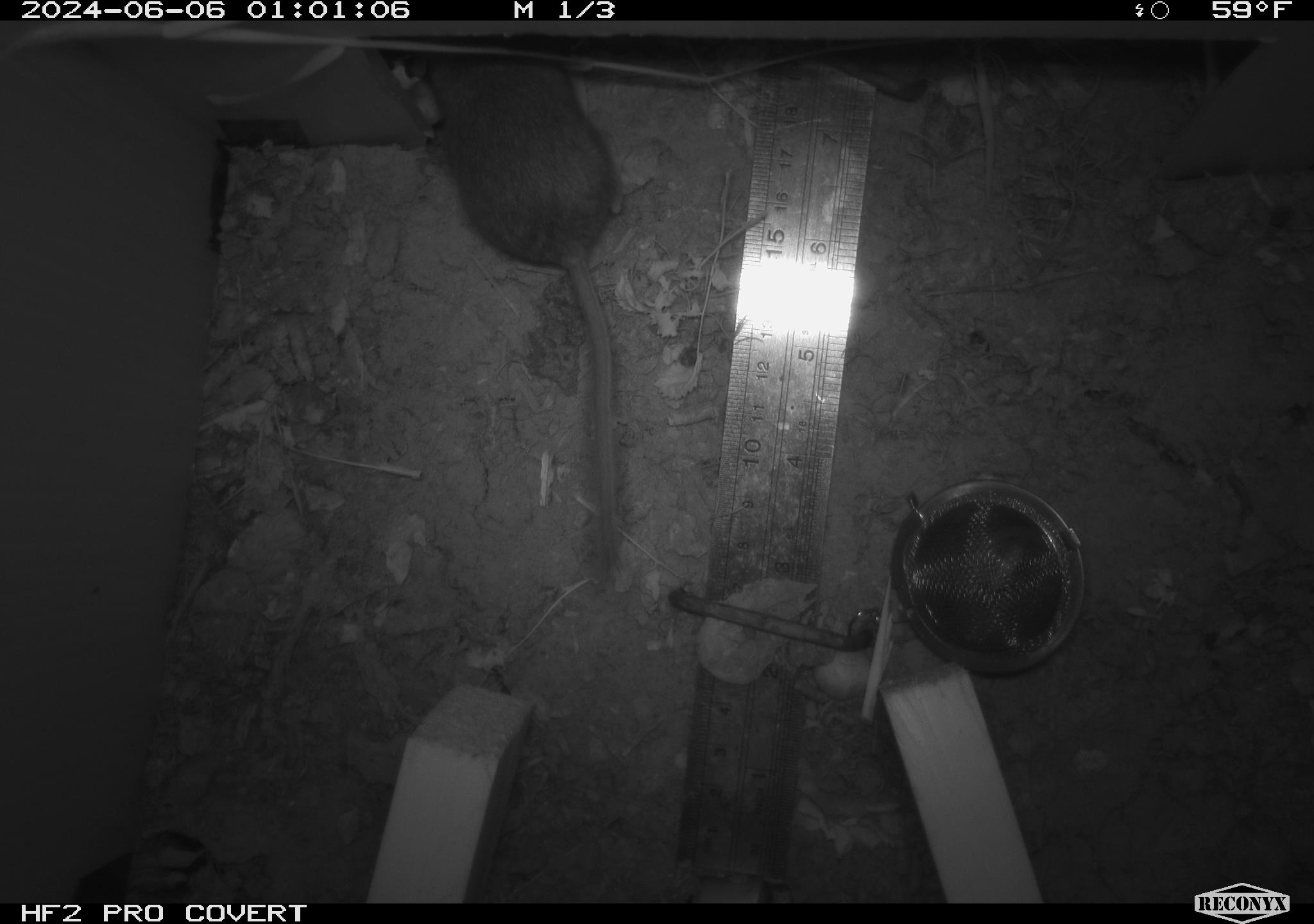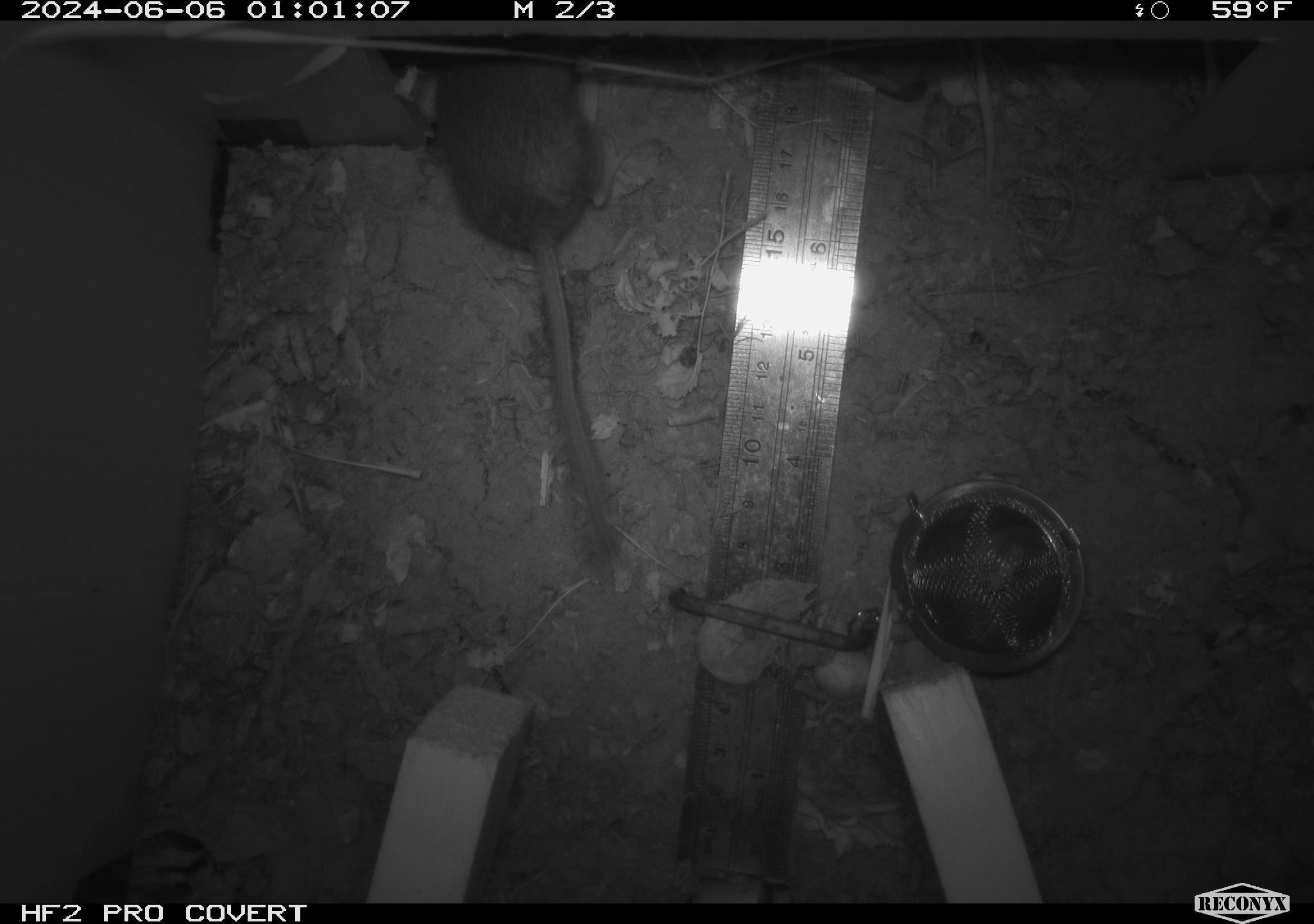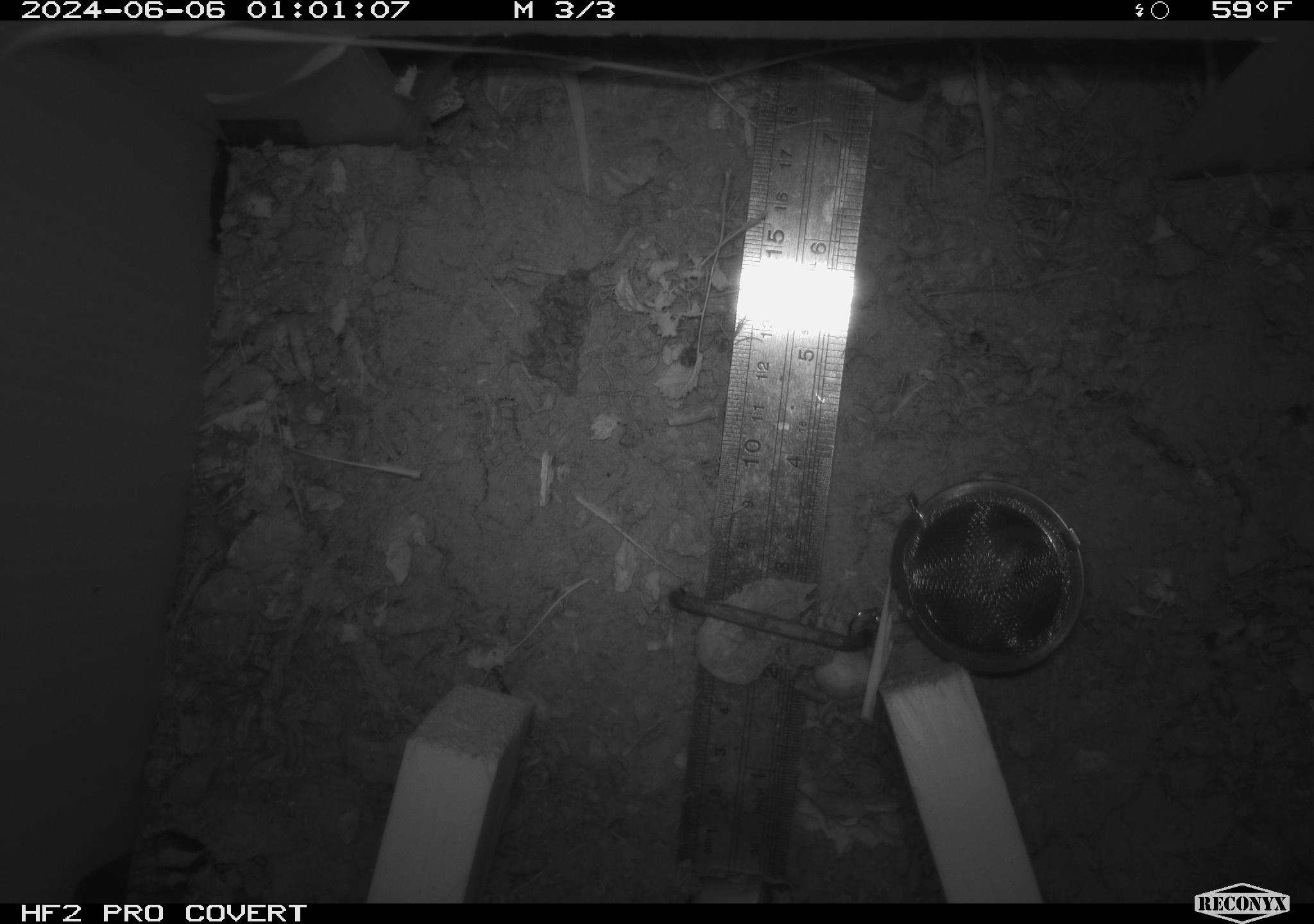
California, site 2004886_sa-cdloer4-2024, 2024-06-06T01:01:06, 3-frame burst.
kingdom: Animalia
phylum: Chordata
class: Mammalia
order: Rodentia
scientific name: Rodentia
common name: rodent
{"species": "rodent (Rodentia)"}